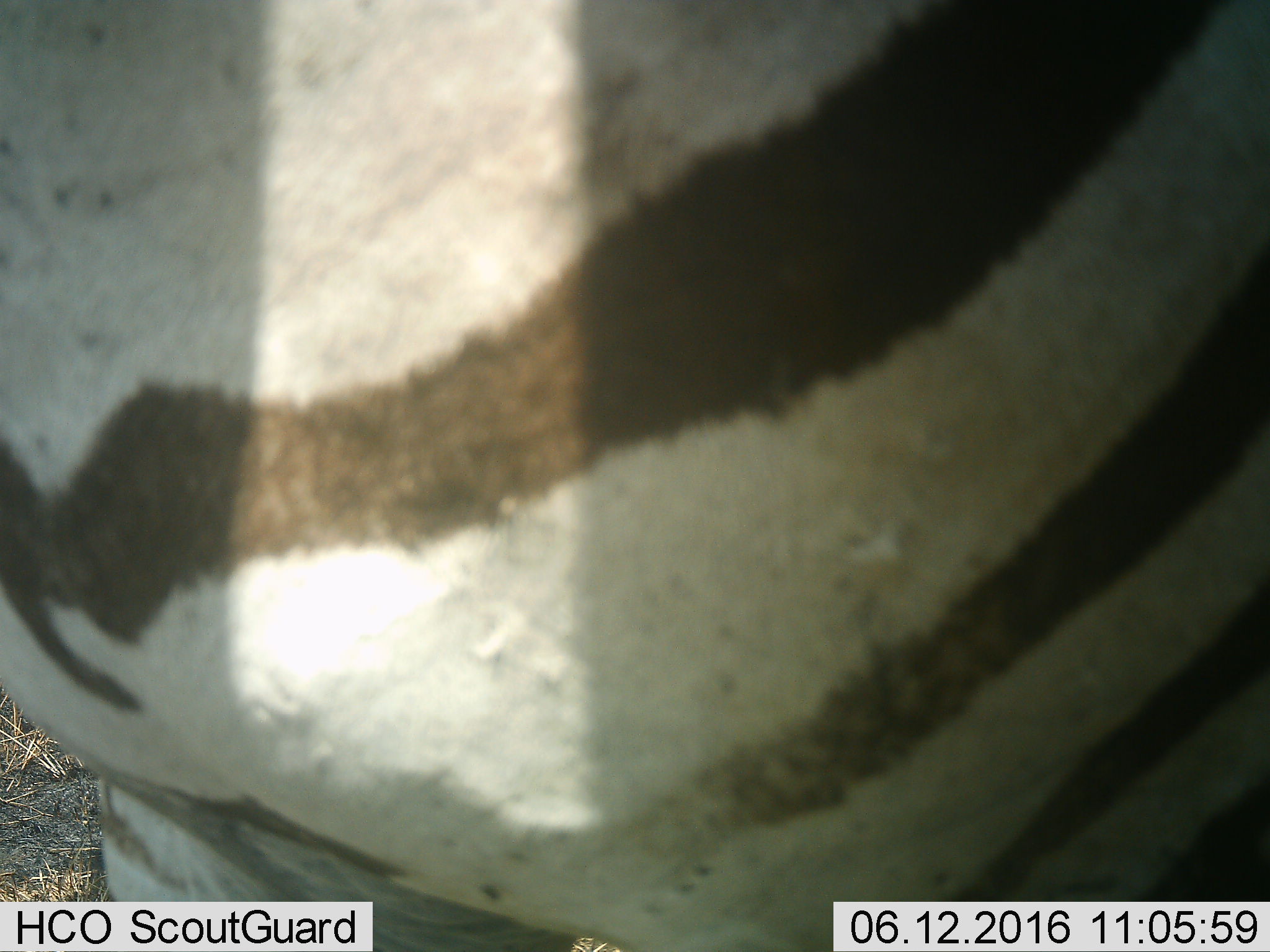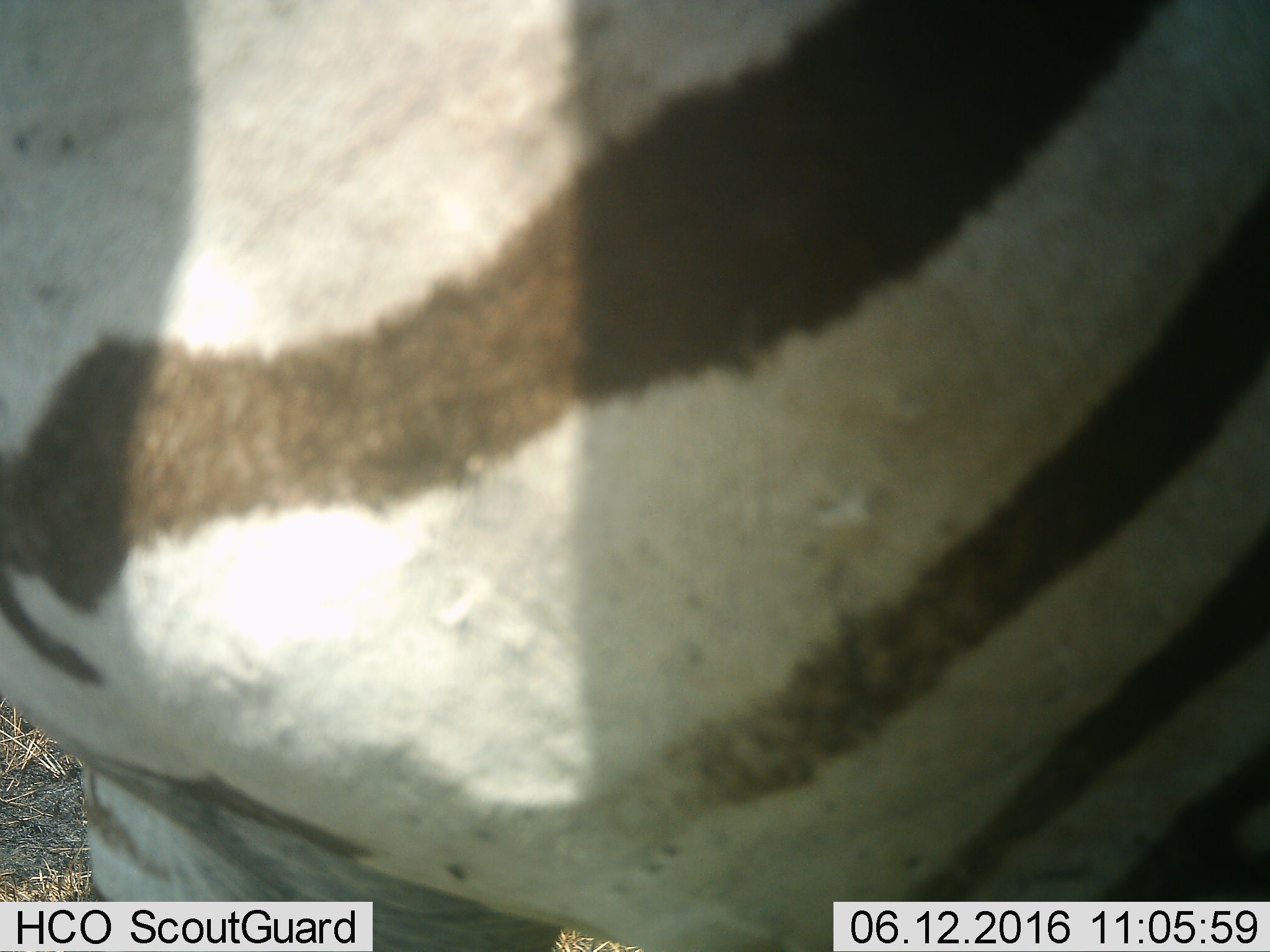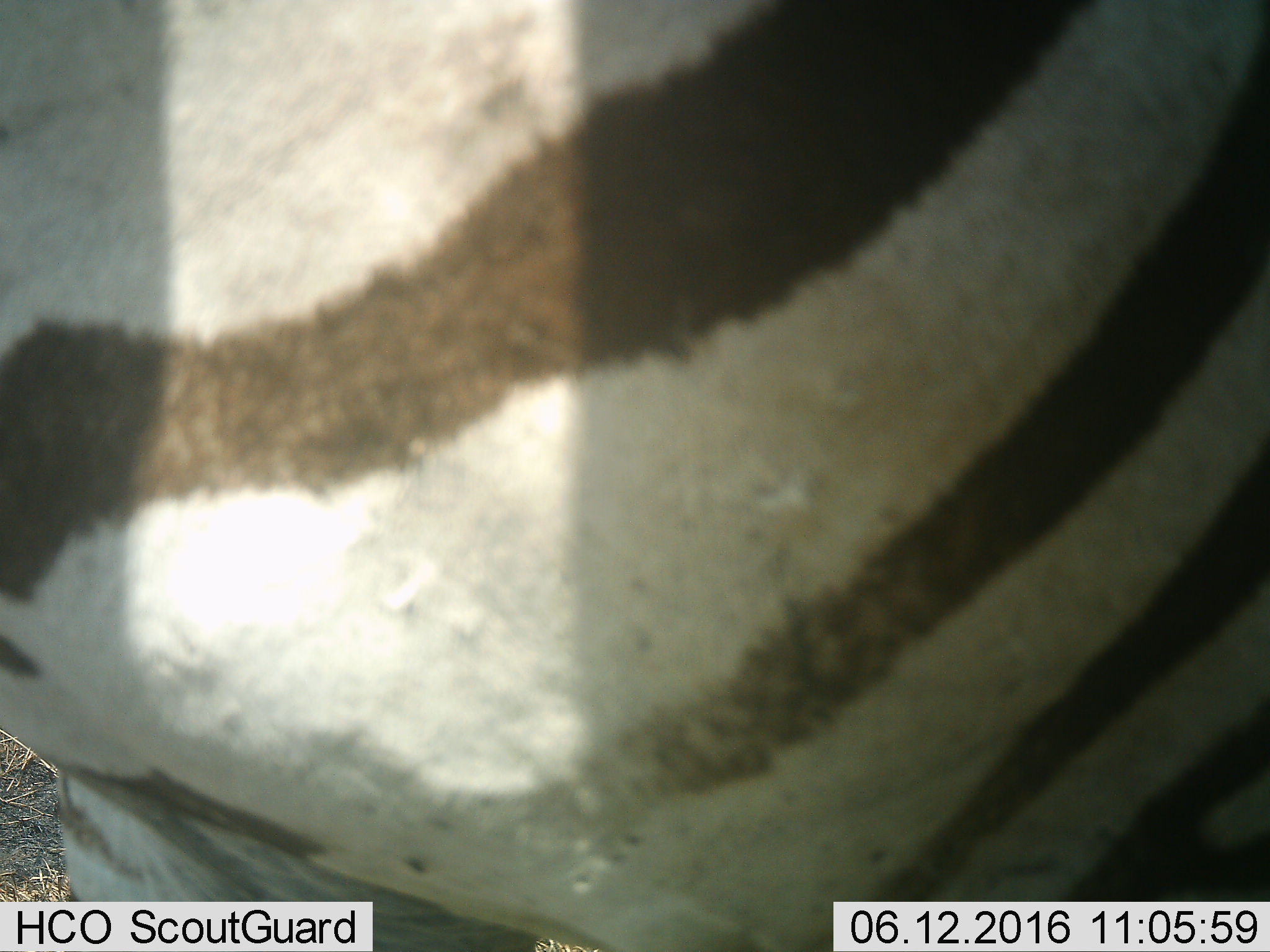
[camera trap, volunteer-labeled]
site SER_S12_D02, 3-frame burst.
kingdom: Animalia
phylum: Chordata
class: Mammalia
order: Perissodactyla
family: Equidae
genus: Equus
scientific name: Equus quagga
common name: plains zebra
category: zebraplains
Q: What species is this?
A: Zebraplains (plains zebra) (Equus quagga).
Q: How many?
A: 1.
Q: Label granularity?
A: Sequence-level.